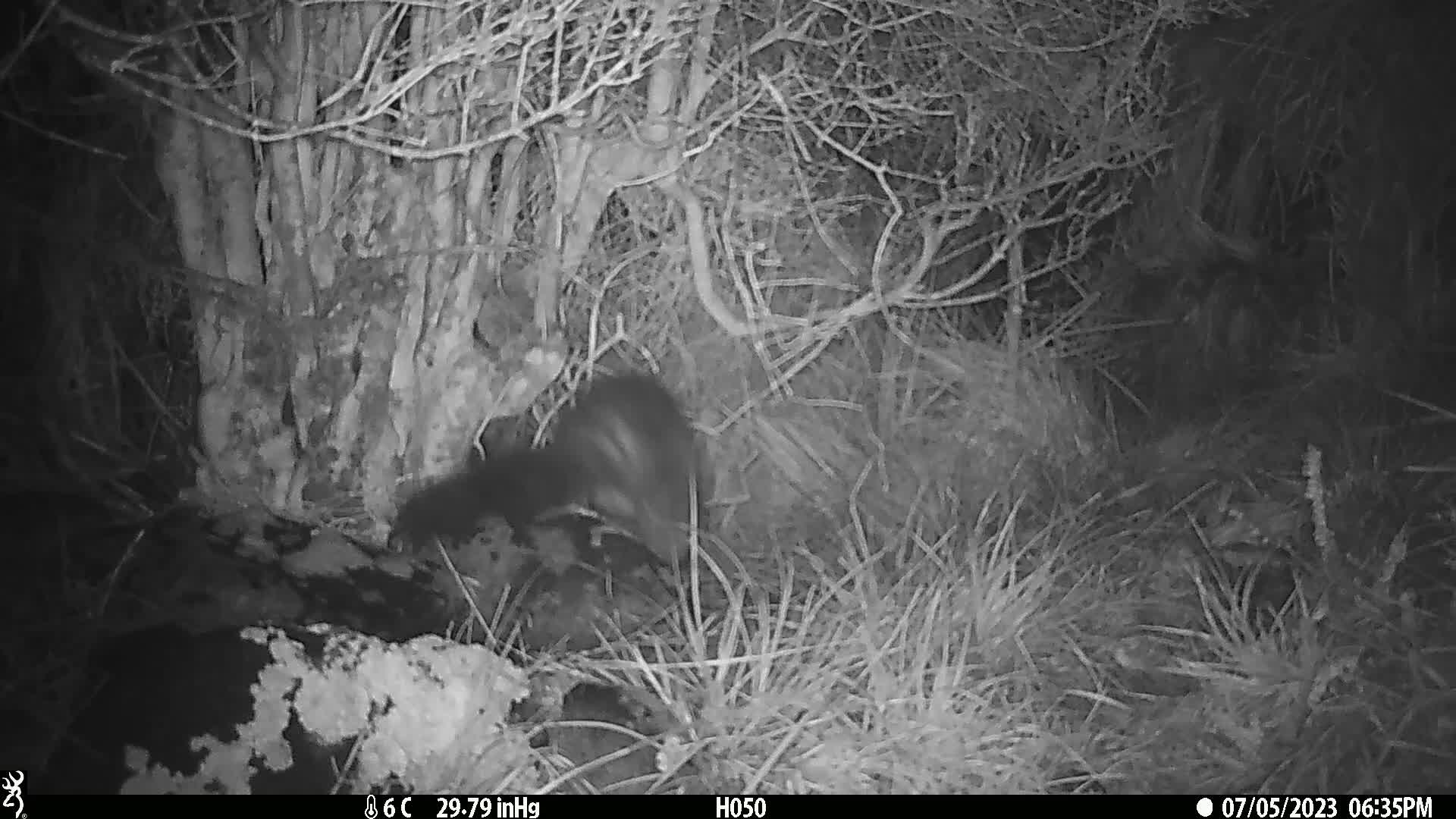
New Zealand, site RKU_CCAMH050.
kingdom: Animalia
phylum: Chordata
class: Mammalia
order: Diprotodontia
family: Phalangeridae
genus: Trichosurus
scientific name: Trichosurus vulpecula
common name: common brushtail possum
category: possum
Possum (common brushtail possum) (Trichosurus vulpecula).